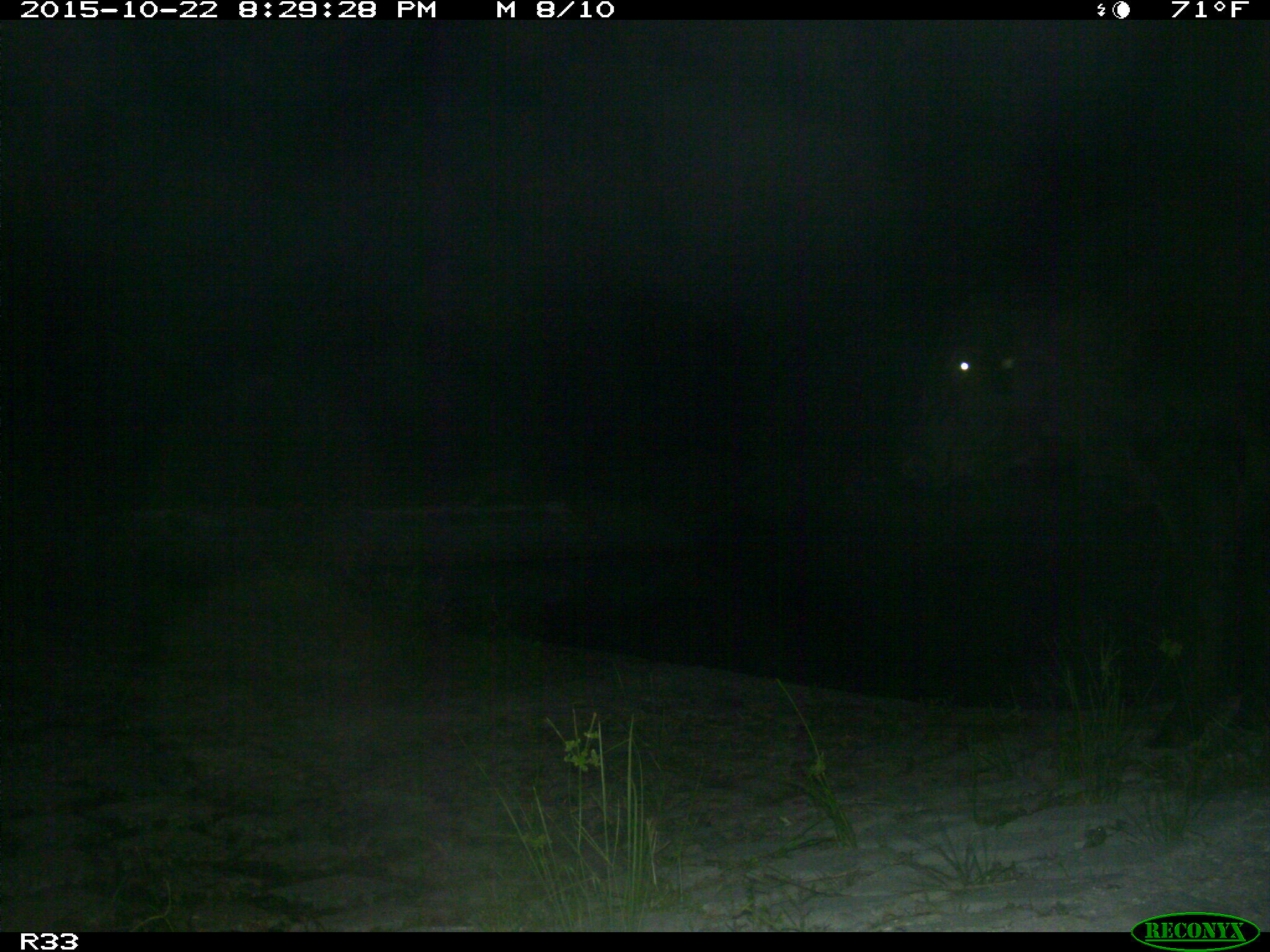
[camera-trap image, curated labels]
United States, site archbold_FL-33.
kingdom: Animalia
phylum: Chordata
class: Mammalia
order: Artiodactyla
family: Bovidae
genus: Bos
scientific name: Bos taurus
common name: domestic cow